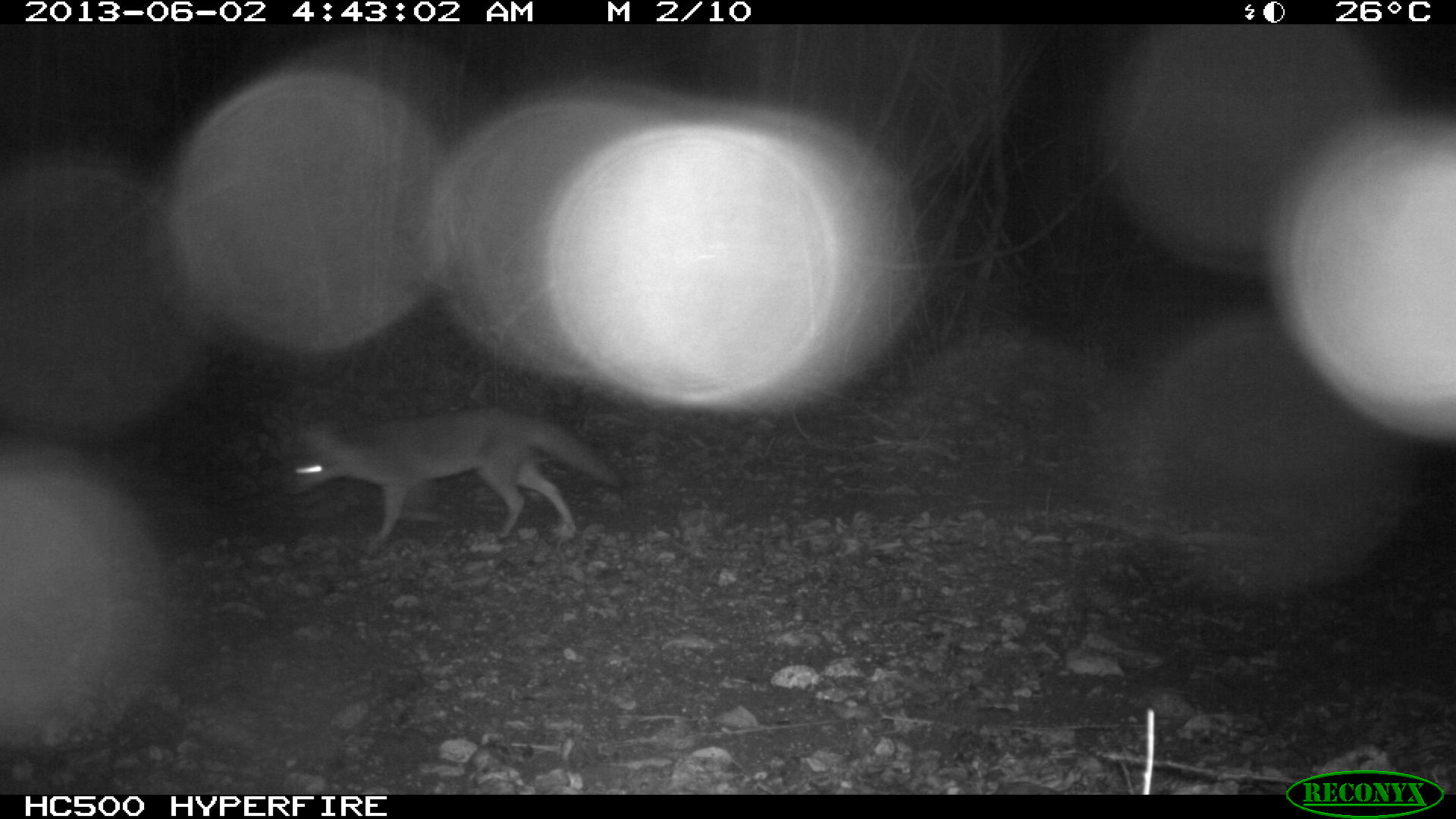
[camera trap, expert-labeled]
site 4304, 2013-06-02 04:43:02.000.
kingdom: Animalia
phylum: Chordata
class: Mammalia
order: Carnivora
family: Canidae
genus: Urocyon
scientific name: Urocyon cinereoargenteus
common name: gray fox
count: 1